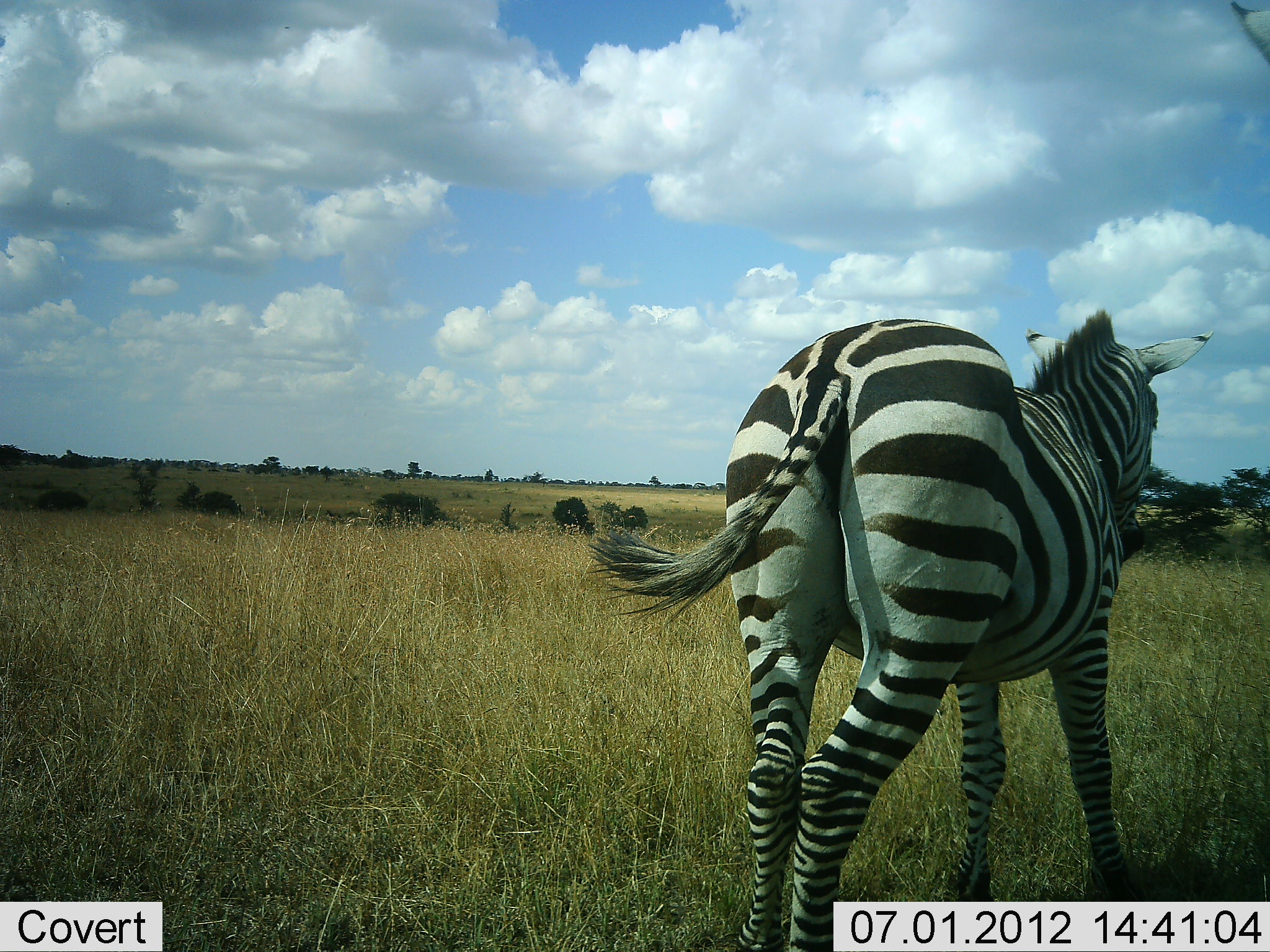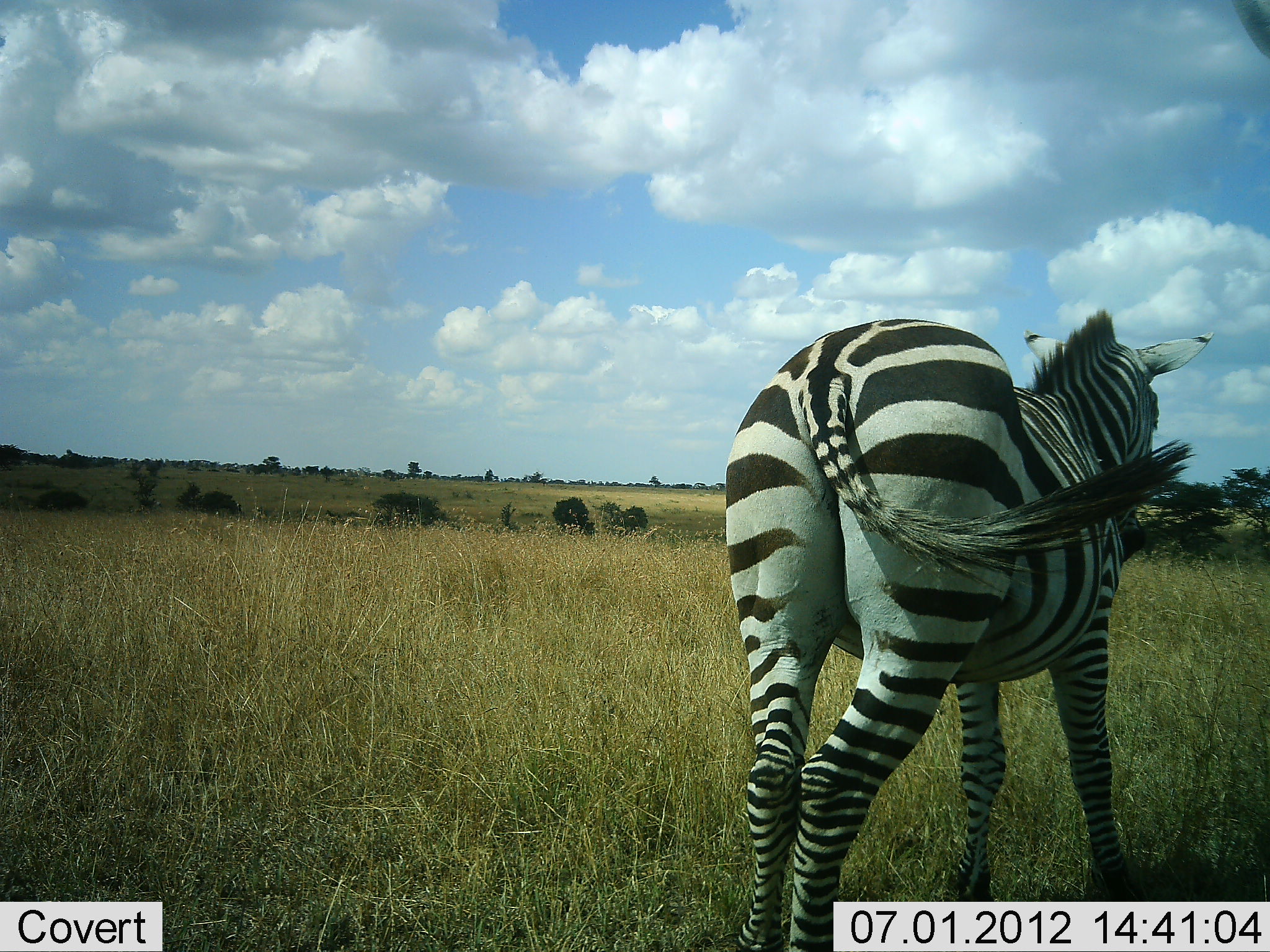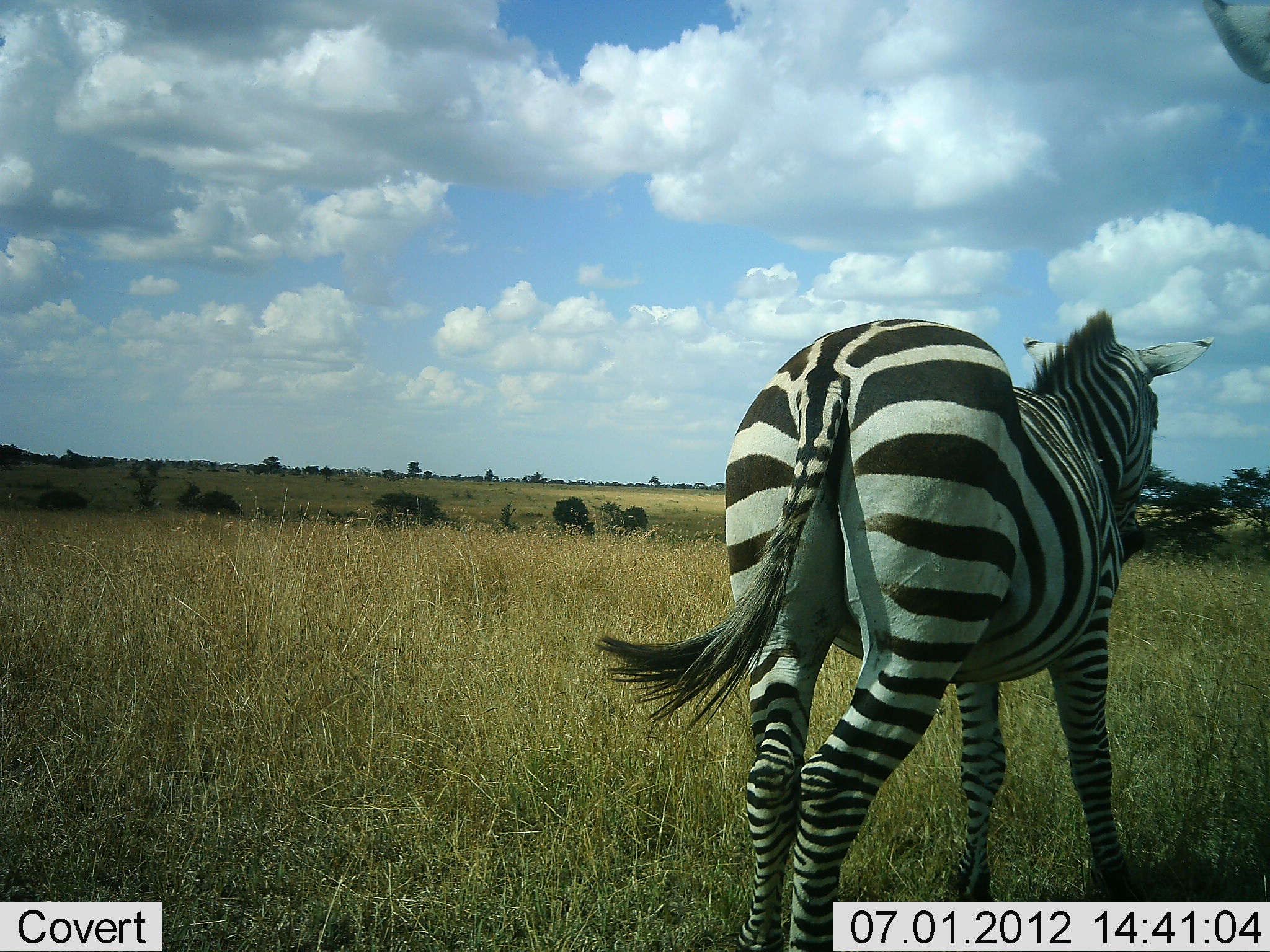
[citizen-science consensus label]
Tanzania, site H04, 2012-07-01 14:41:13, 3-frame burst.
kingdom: Animalia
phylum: Chordata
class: Mammalia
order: Perissodactyla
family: Equidae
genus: Equus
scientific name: Equus quagga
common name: plains zebra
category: zebra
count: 1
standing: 90%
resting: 10%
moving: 10%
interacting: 0%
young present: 0%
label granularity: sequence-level